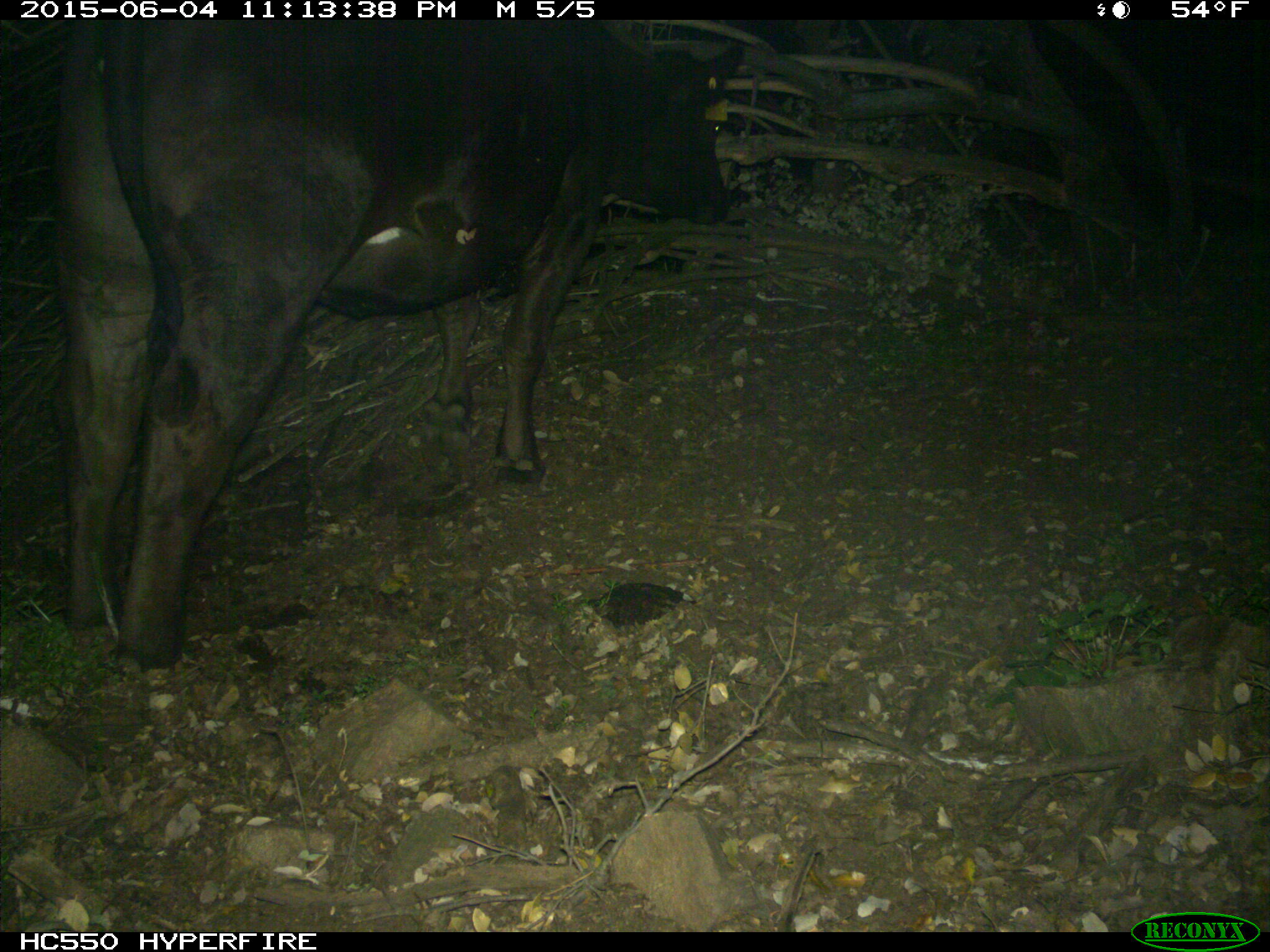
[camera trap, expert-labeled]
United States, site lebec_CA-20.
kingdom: Animalia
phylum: Chordata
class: Mammalia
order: Artiodactyla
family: Bovidae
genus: Bos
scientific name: Bos taurus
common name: domestic cow